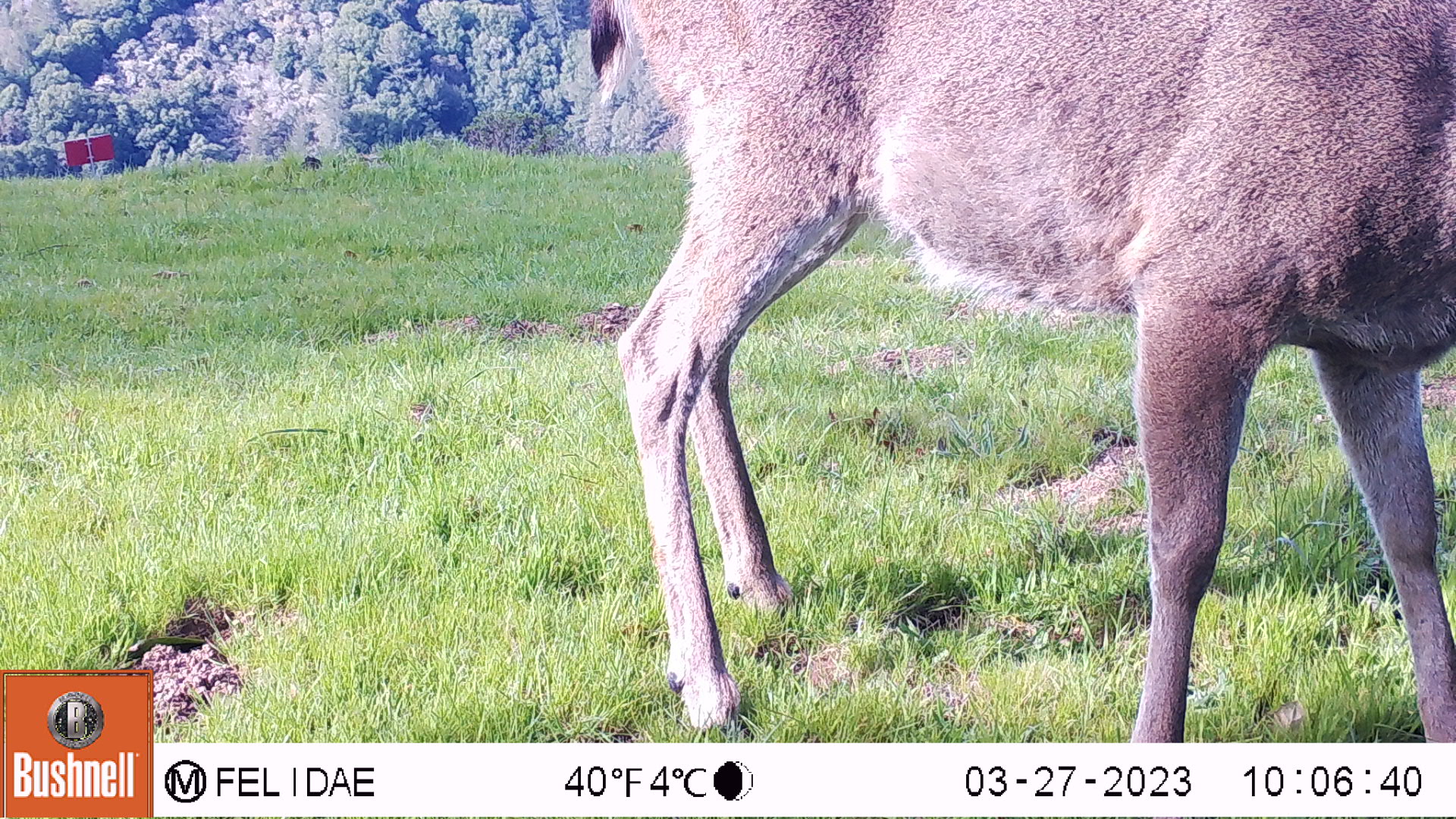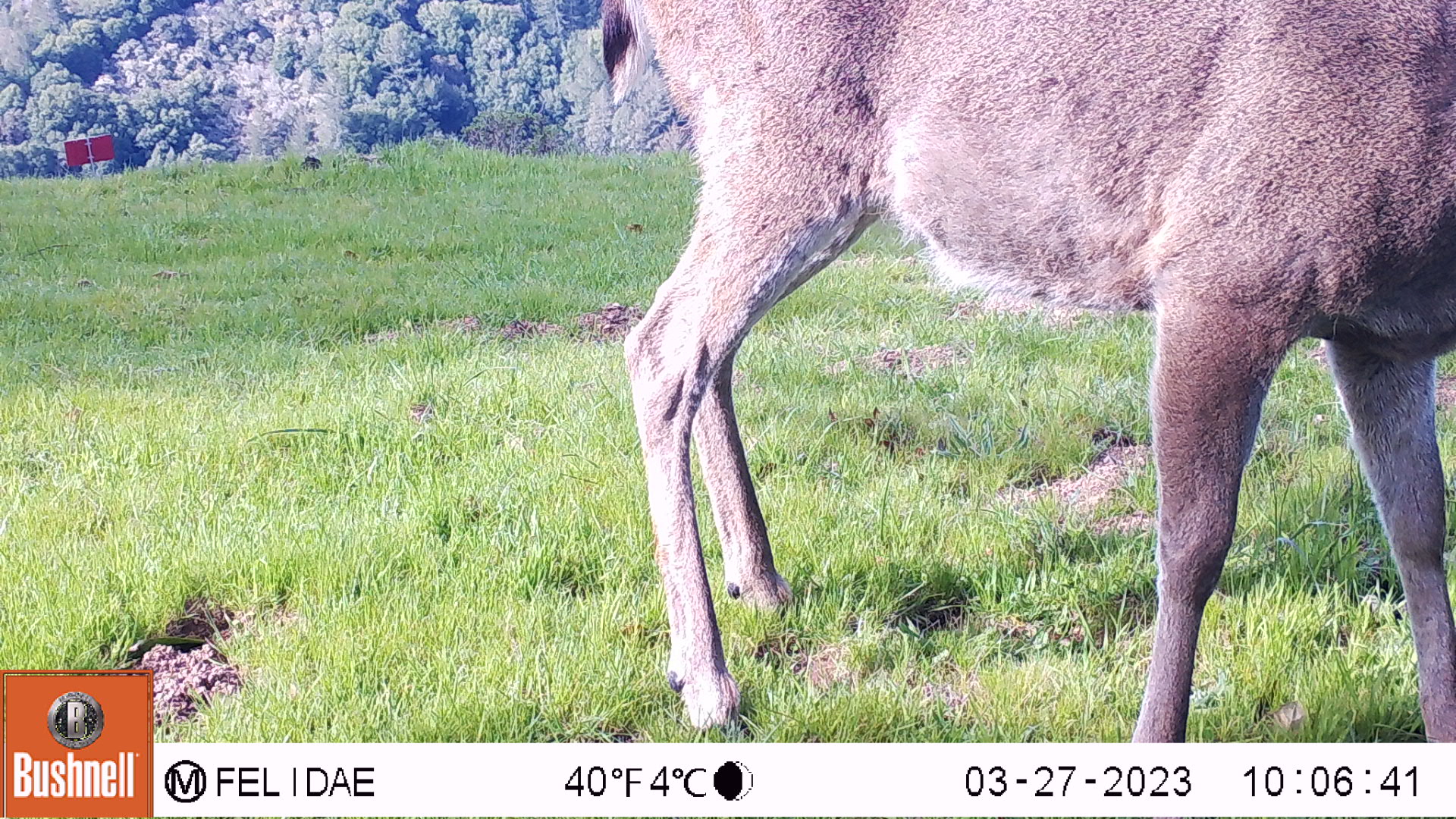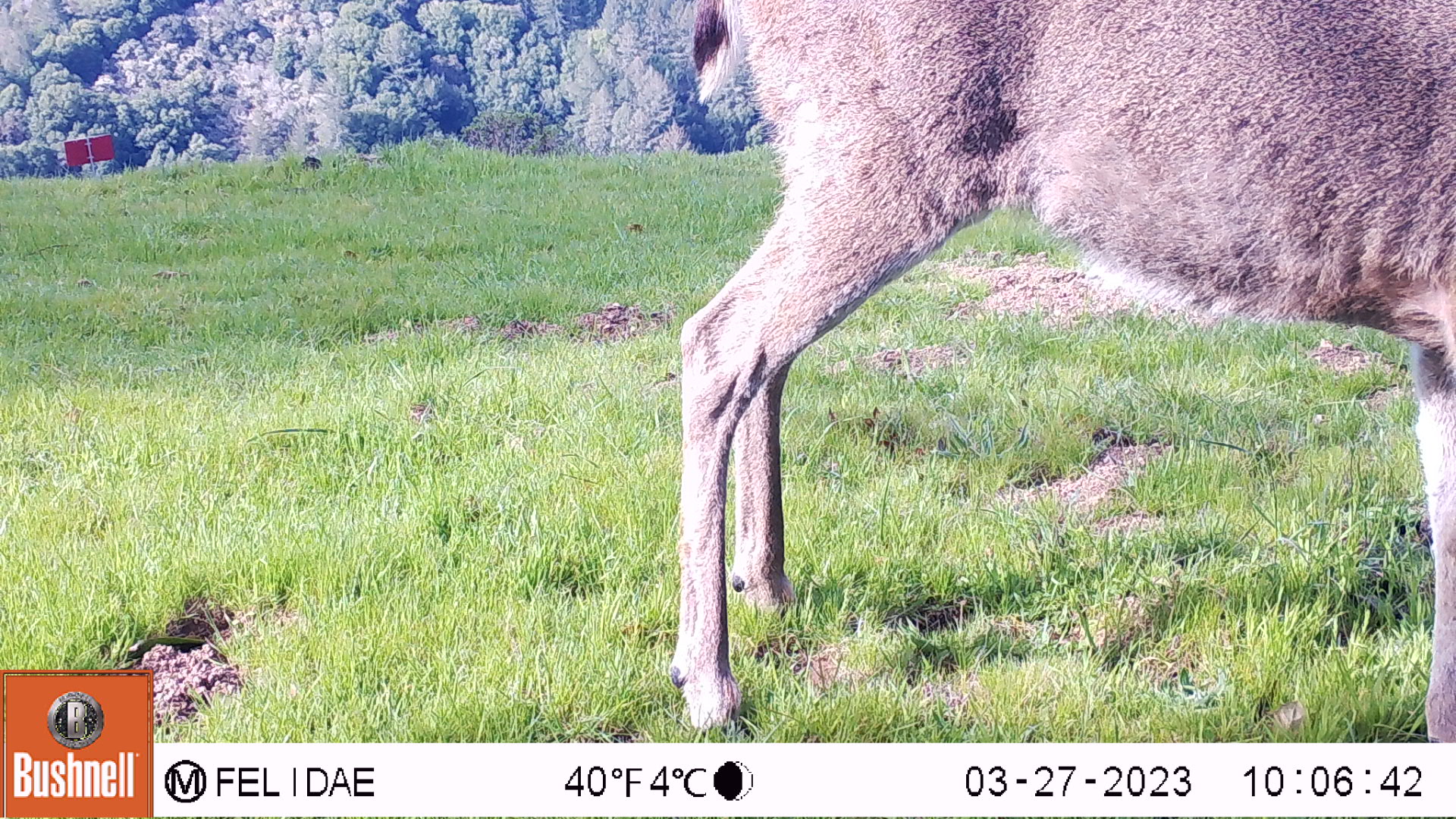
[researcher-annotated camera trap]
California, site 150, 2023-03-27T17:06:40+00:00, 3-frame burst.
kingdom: Animalia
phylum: Chordata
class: Mammalia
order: Artiodactyla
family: Cervidae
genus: Odocoileus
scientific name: Odocoileus hemionus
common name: mule deer